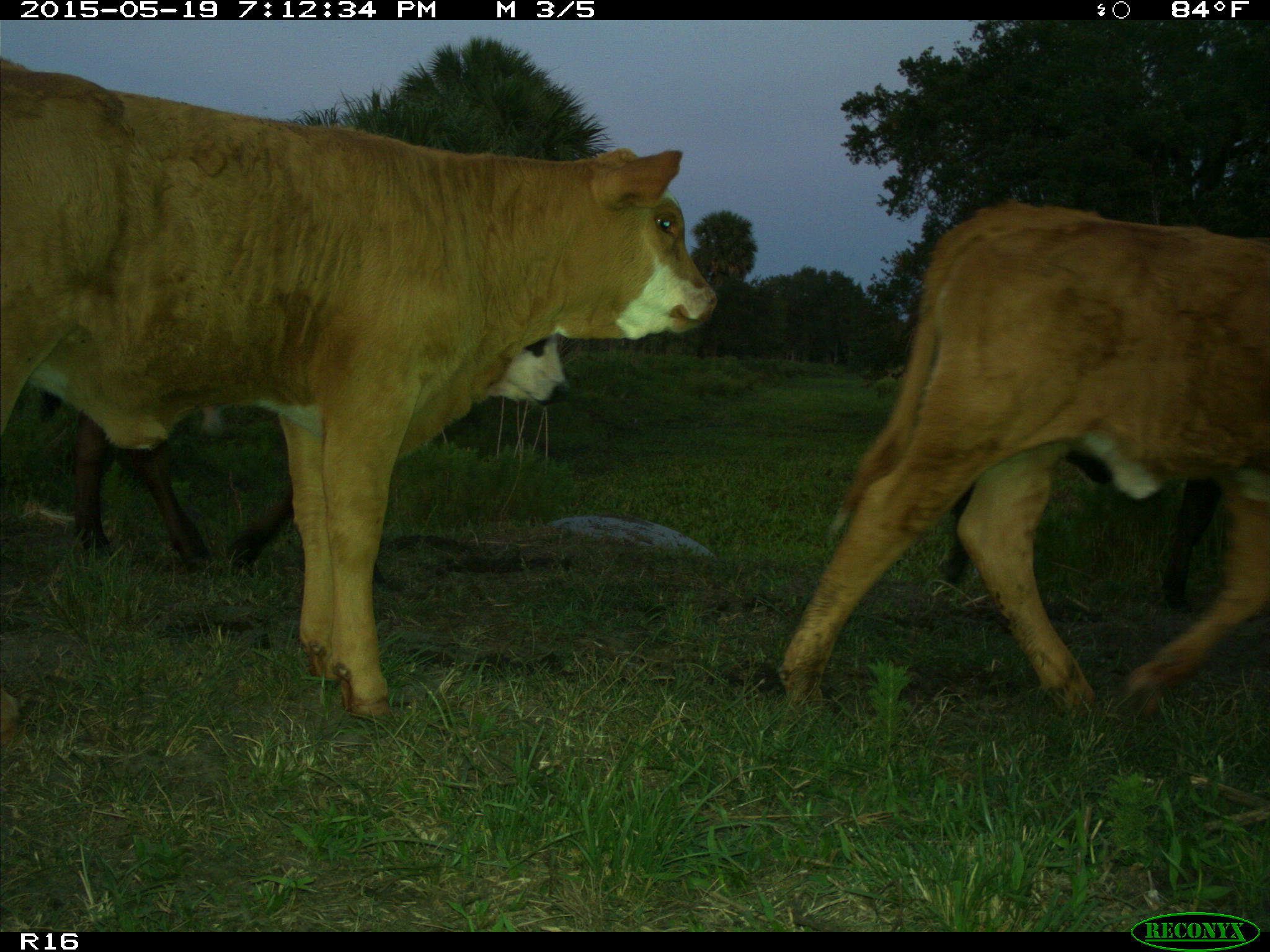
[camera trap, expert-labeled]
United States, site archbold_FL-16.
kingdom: Animalia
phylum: Chordata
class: Mammalia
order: Artiodactyla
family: Bovidae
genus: Bos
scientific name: Bos taurus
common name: domestic cow